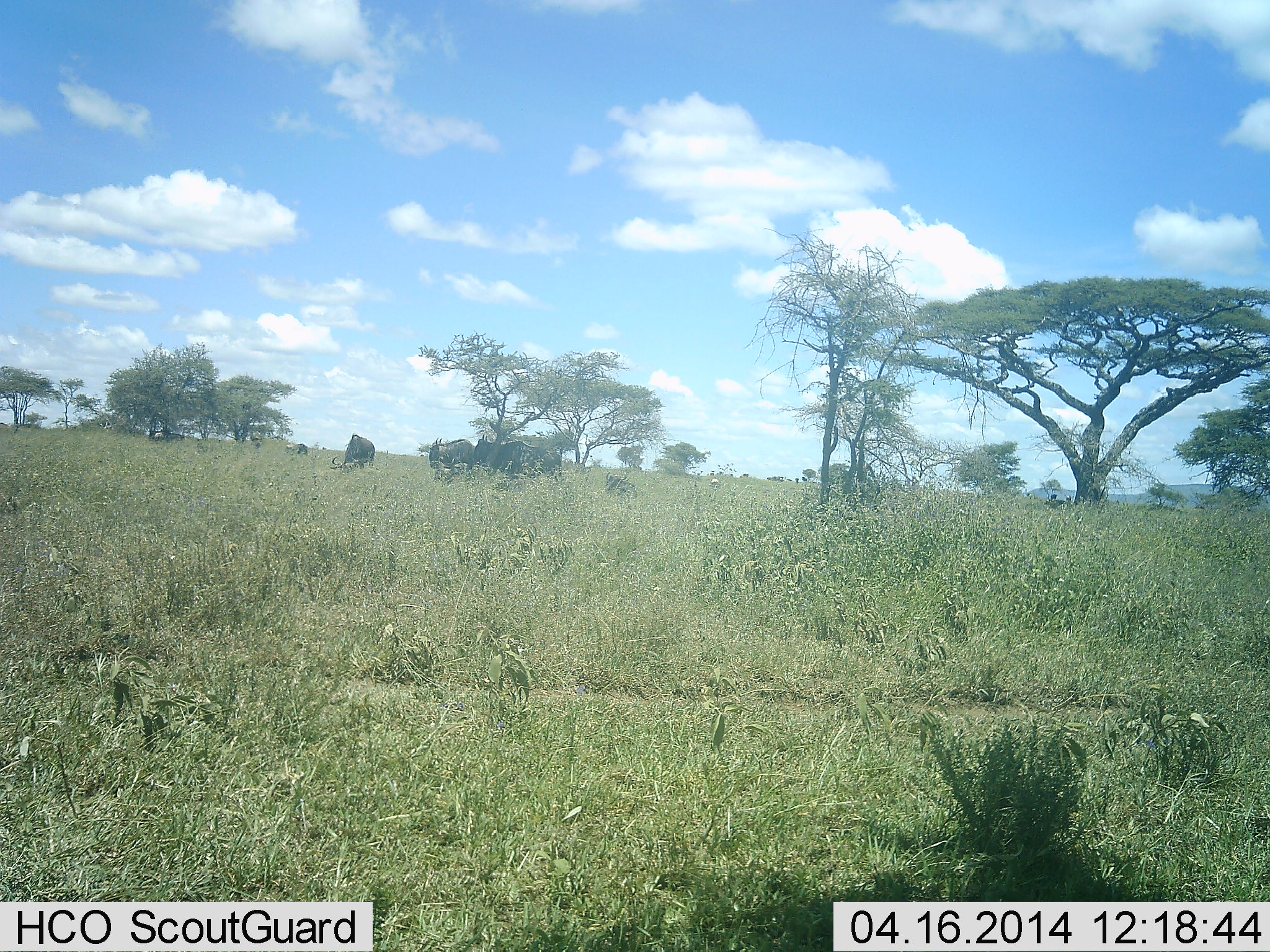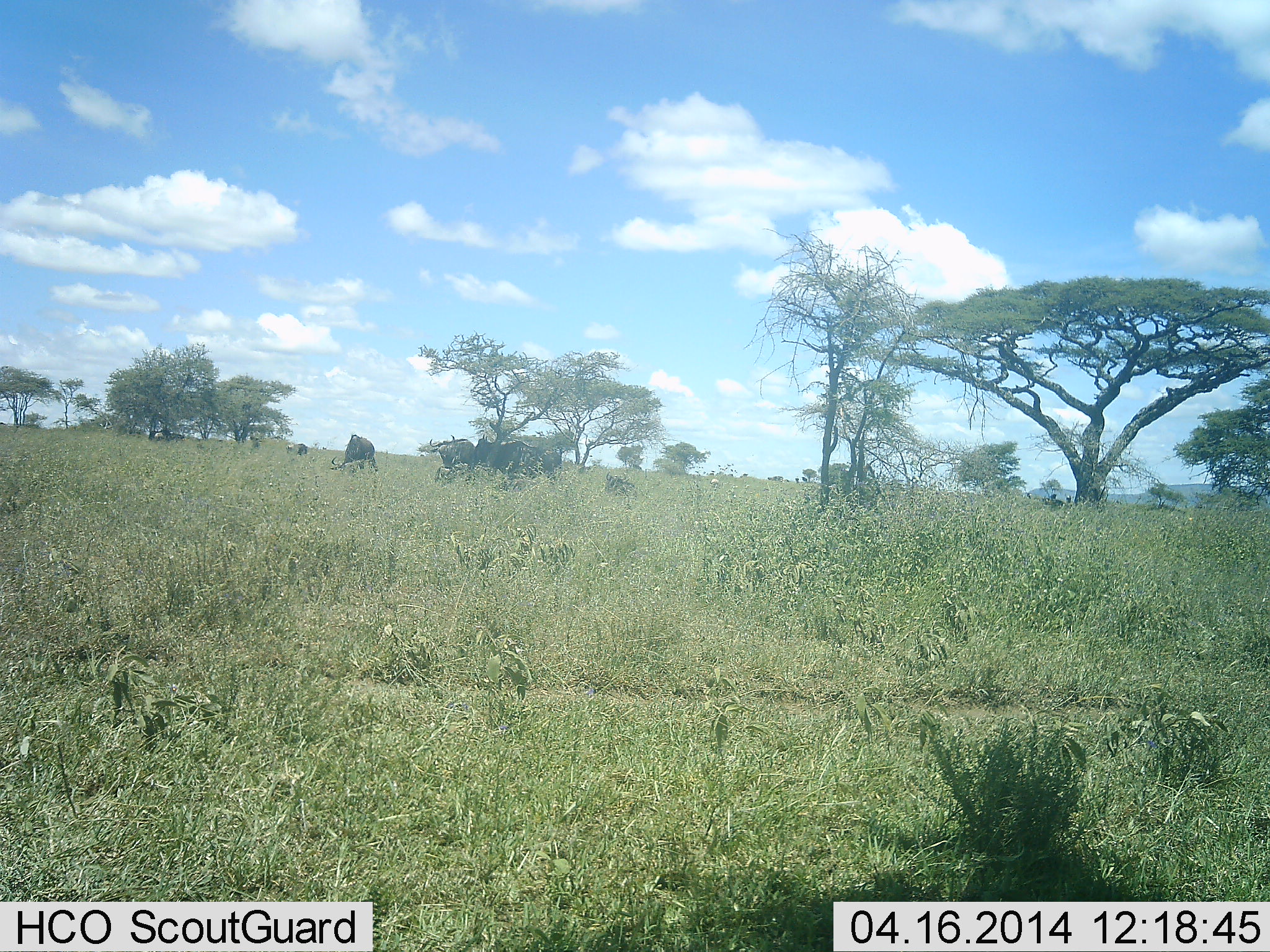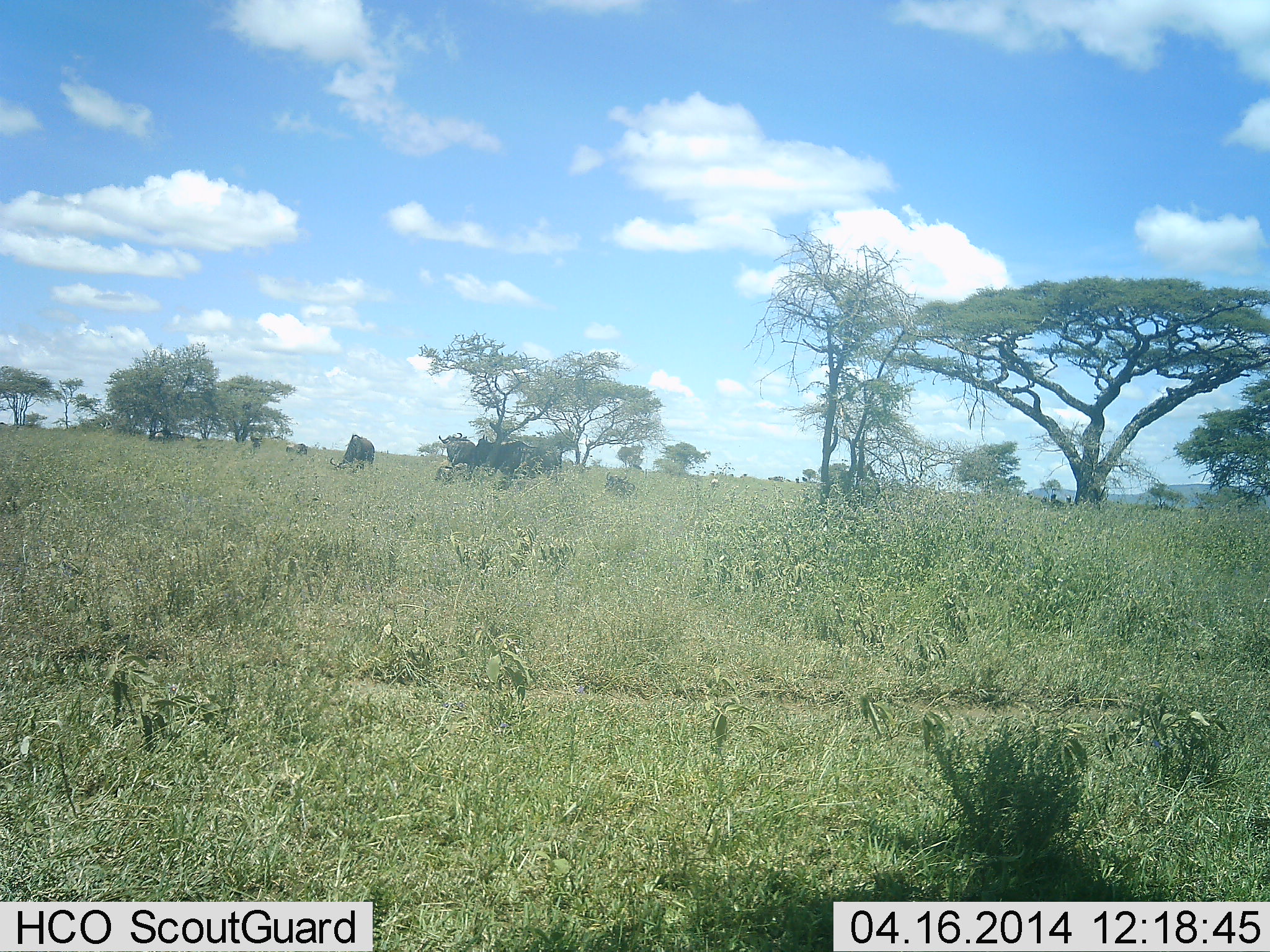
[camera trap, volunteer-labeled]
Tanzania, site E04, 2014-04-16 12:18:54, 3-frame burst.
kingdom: Animalia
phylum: Chordata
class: Mammalia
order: Artiodactyla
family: Bovidae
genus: Connochaetes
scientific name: Connochaetes taurinus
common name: blue wildebeest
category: wildebeest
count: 5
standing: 60%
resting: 10%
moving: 0%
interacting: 0%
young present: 0%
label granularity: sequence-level